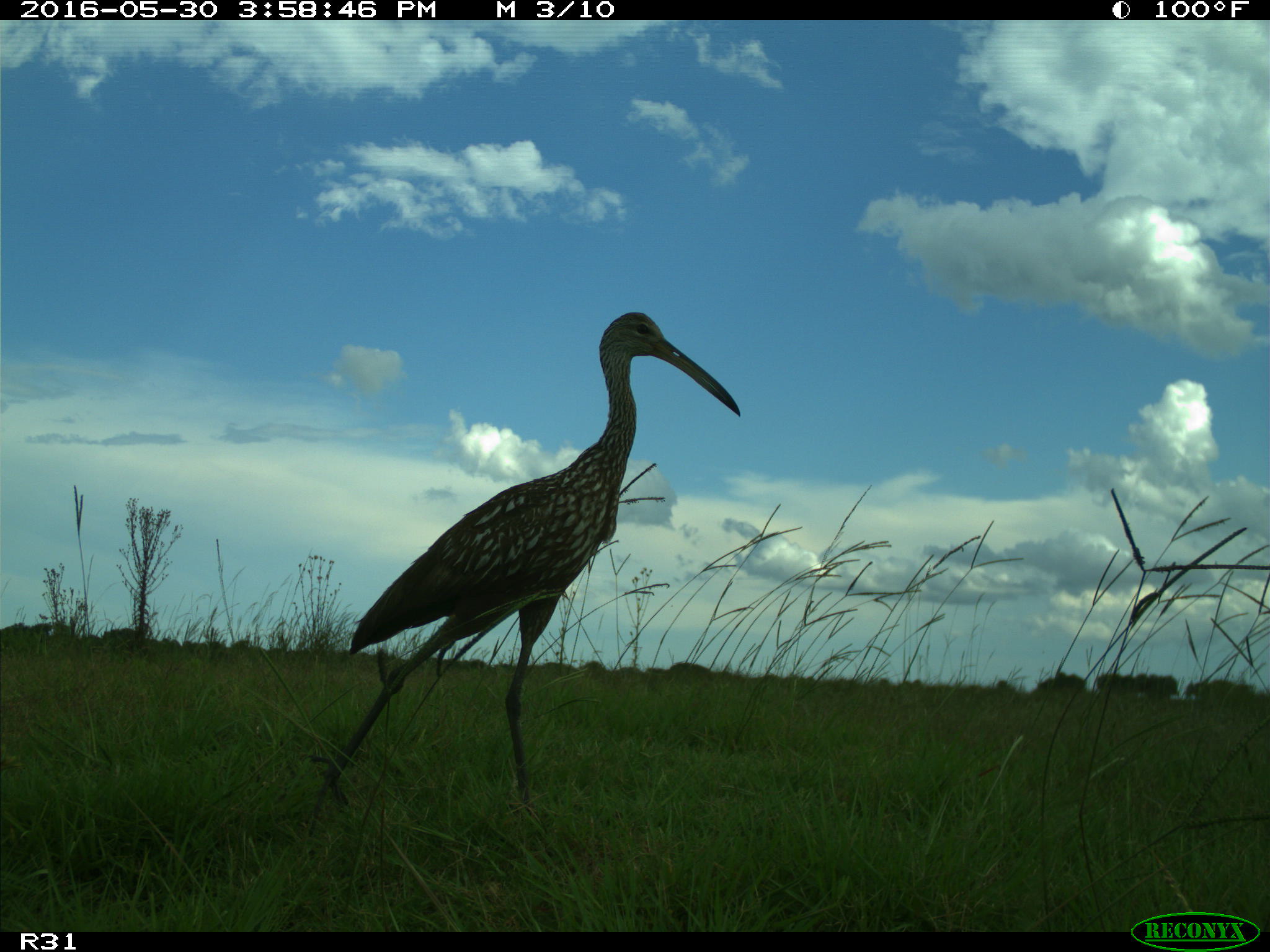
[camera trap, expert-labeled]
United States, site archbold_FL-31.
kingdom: Animalia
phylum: Chordata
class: Aves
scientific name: Aves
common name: birds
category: unidentified bird